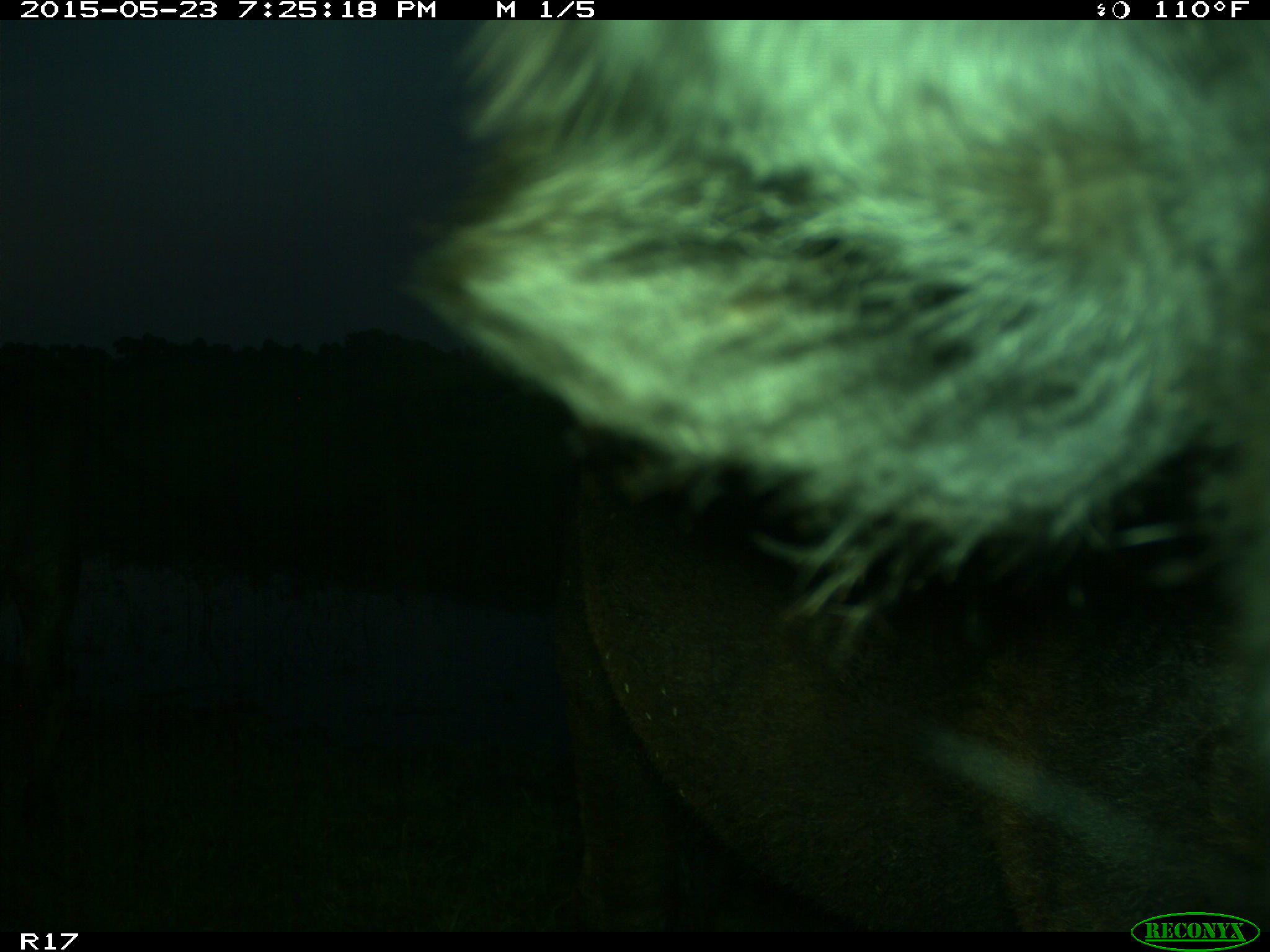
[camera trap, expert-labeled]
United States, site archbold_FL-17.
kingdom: Animalia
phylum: Chordata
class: Mammalia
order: Artiodactyla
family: Bovidae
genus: Bos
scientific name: Bos taurus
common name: domestic cow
Bos taurus (domestic cow).